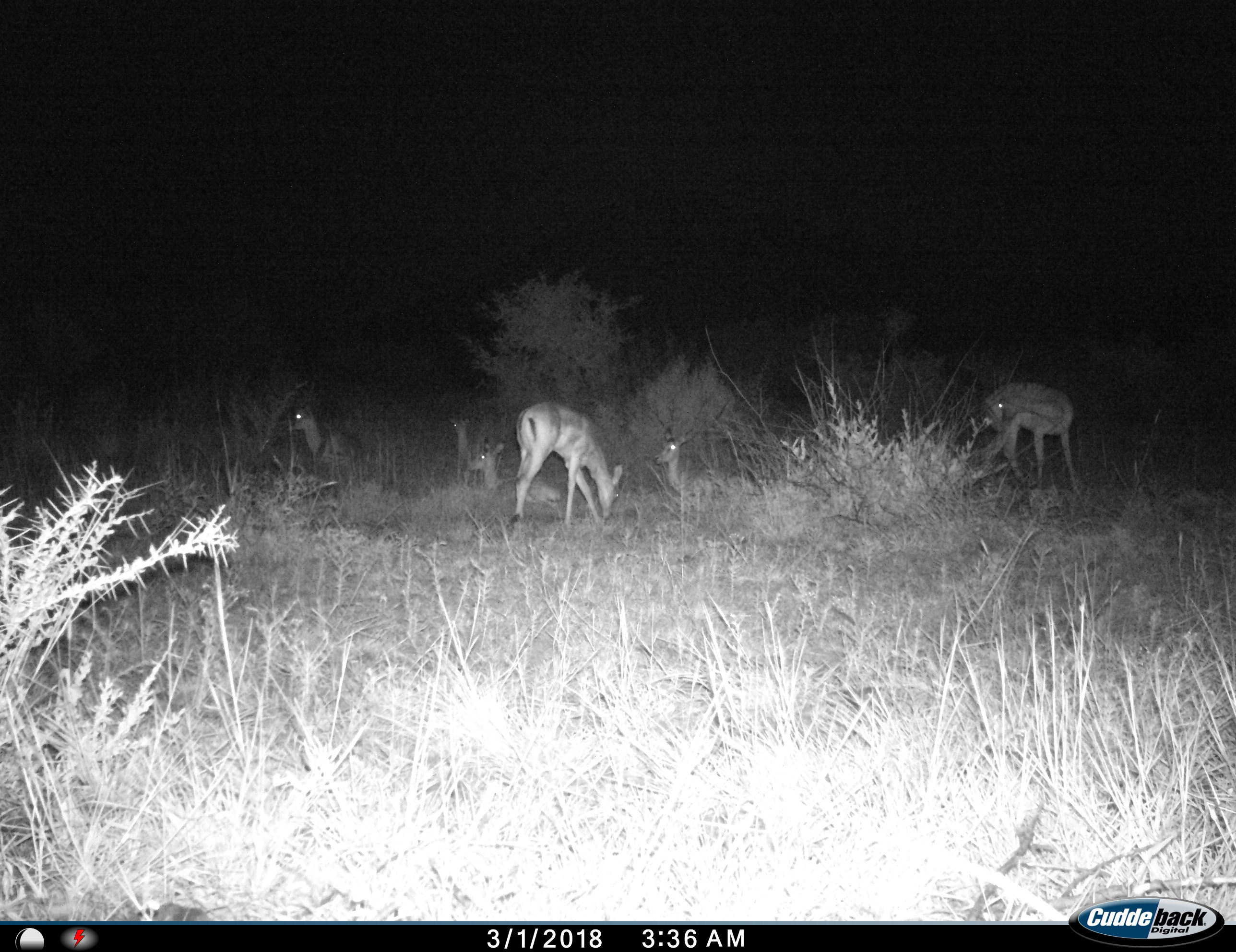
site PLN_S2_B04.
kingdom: Animalia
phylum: Chordata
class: Mammalia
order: Artiodactyla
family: Bovidae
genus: Aepyceros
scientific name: Aepyceros melampus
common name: impala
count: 6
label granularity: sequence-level